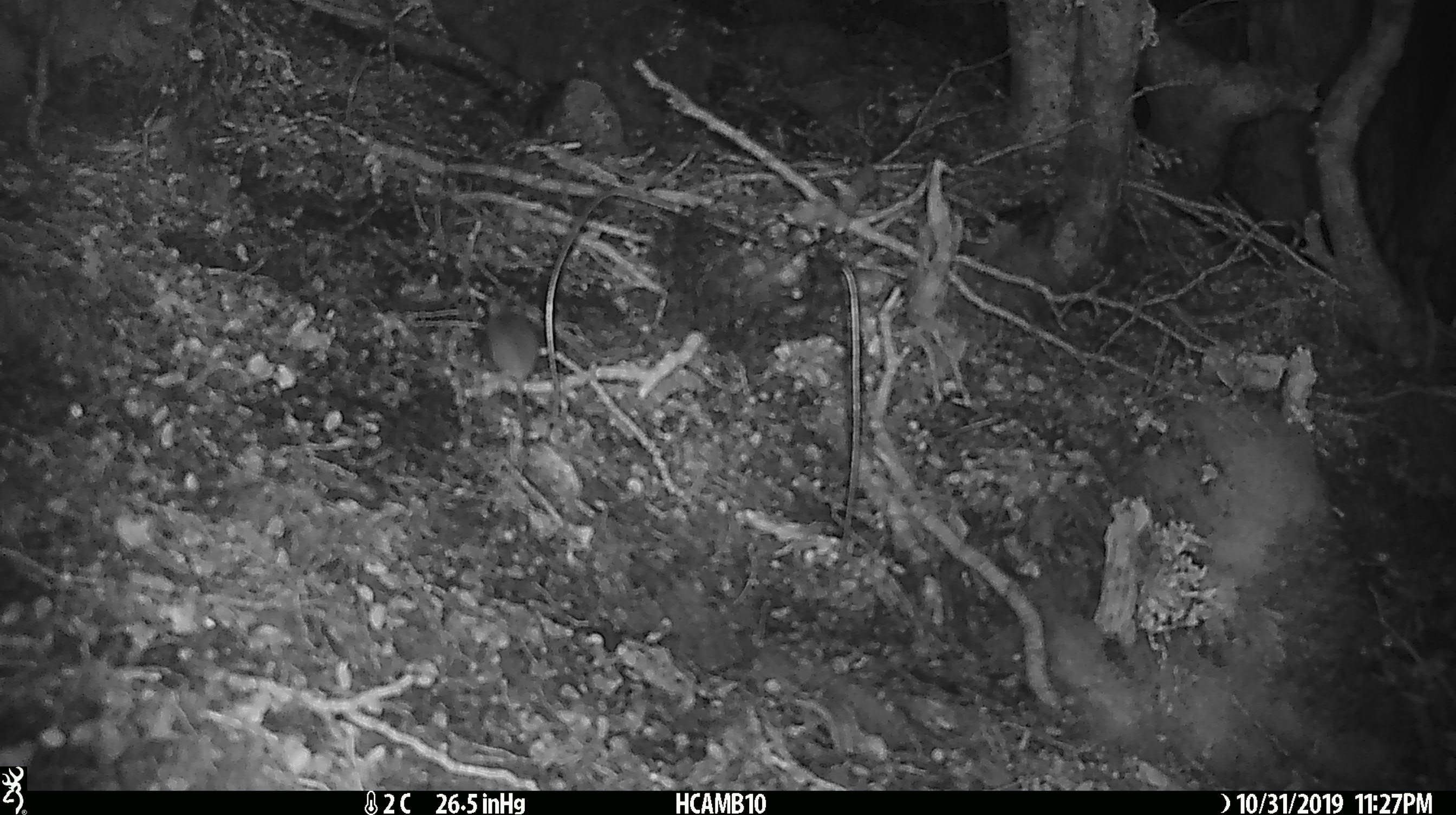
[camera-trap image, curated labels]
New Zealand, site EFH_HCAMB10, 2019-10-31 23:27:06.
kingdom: Animalia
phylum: Chordata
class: Mammalia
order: Rodentia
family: Muridae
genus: Mus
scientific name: Mus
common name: mouse